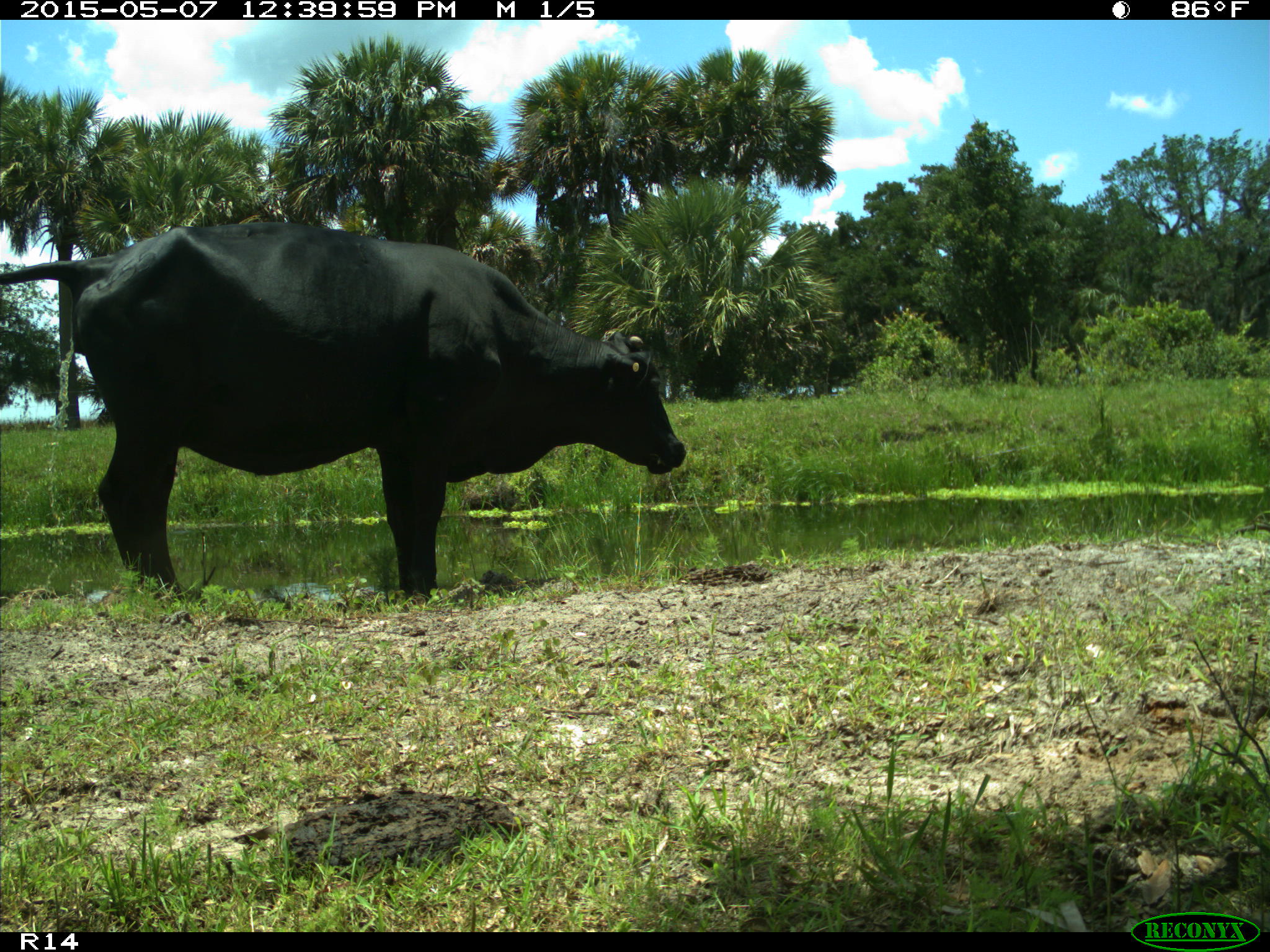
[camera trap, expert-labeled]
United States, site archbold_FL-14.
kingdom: Animalia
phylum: Chordata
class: Mammalia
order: Artiodactyla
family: Bovidae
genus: Bos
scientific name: Bos taurus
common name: domestic cow